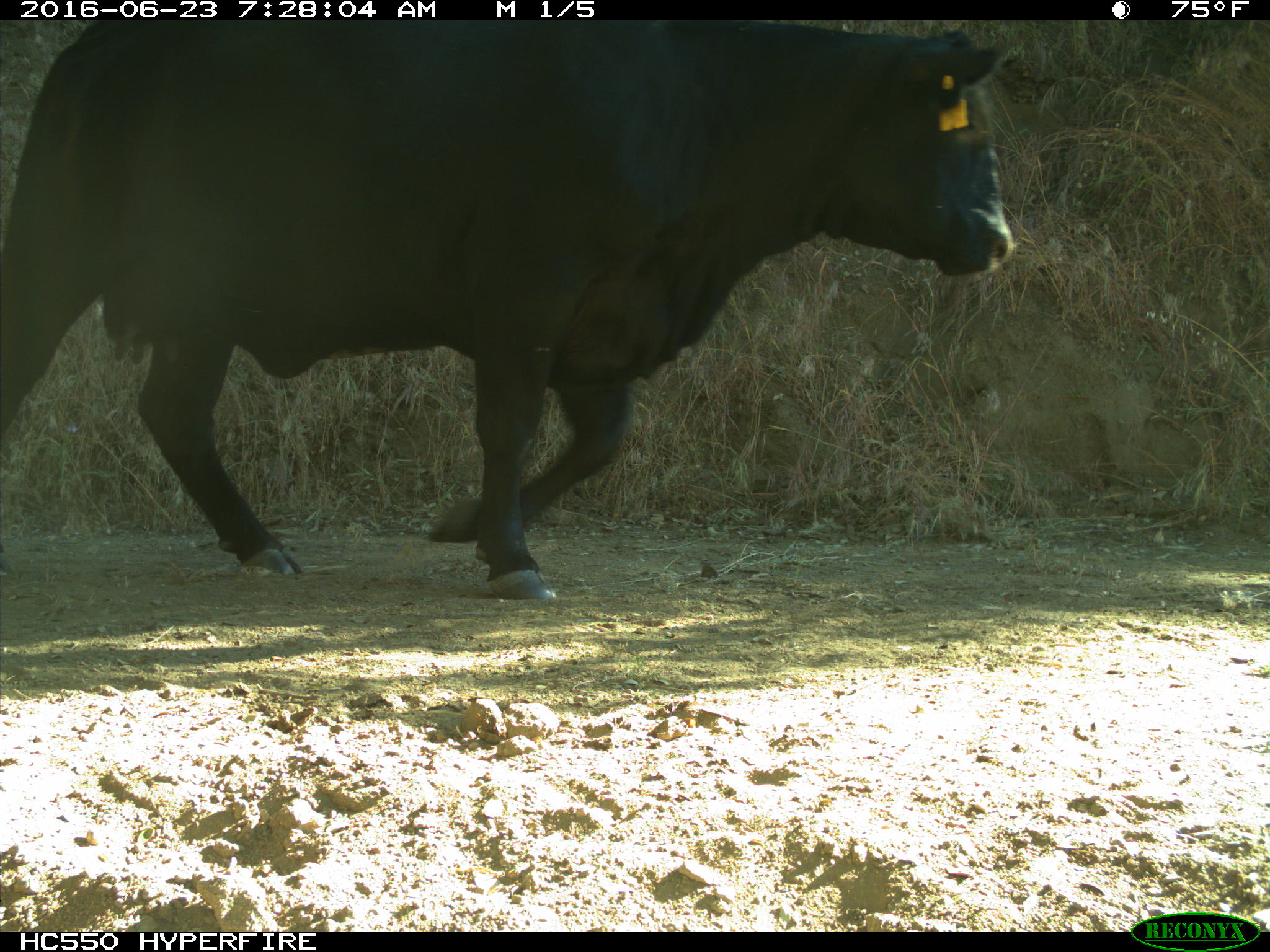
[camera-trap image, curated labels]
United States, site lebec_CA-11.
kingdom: Animalia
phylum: Chordata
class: Mammalia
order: Artiodactyla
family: Bovidae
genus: Bos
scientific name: Bos taurus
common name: domestic cow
Bos taurus (domestic cow).